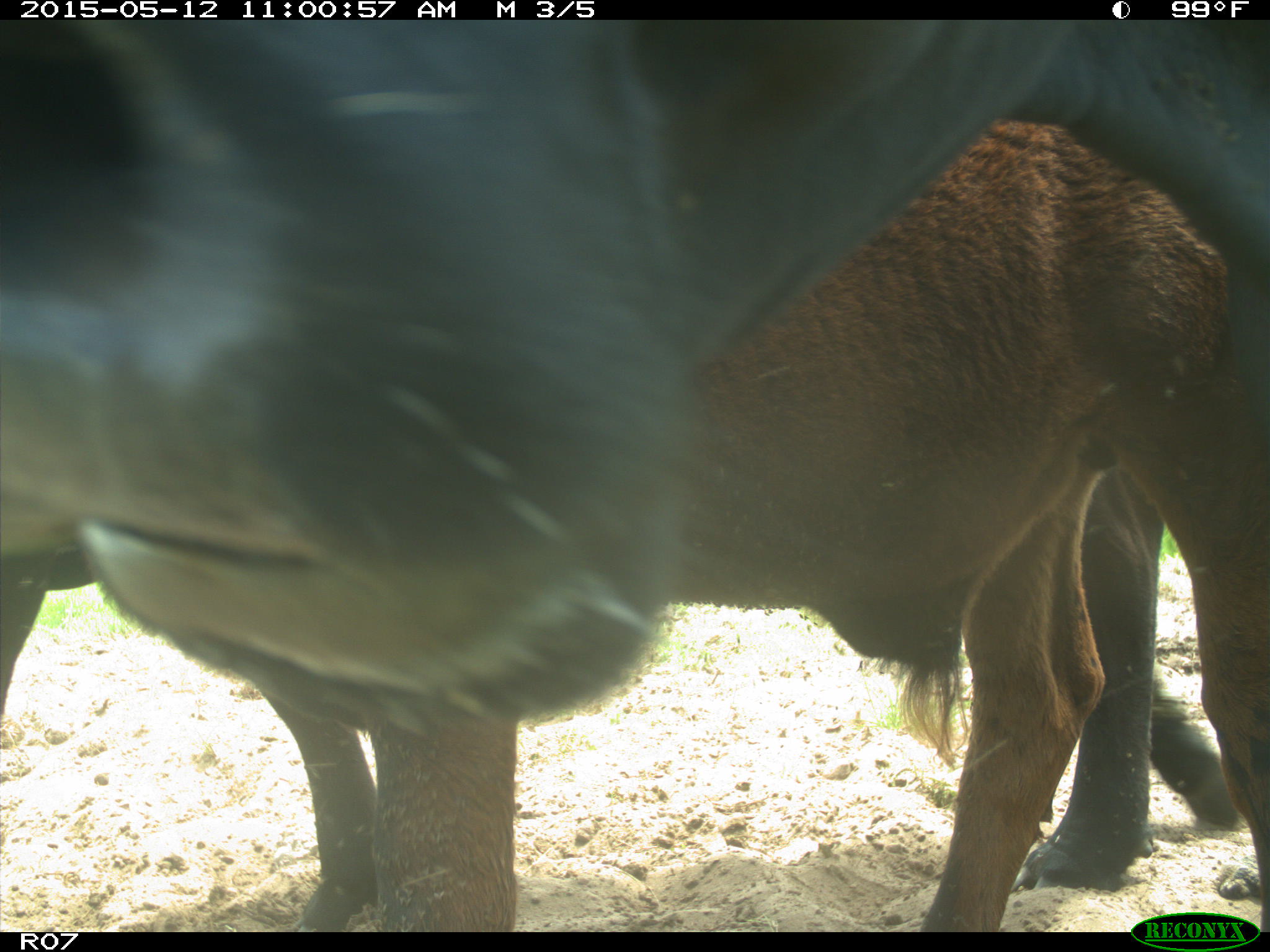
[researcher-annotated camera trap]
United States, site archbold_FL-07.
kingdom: Animalia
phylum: Chordata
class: Mammalia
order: Artiodactyla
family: Bovidae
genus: Bos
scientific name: Bos taurus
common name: domestic cow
Bos taurus (domestic cow).